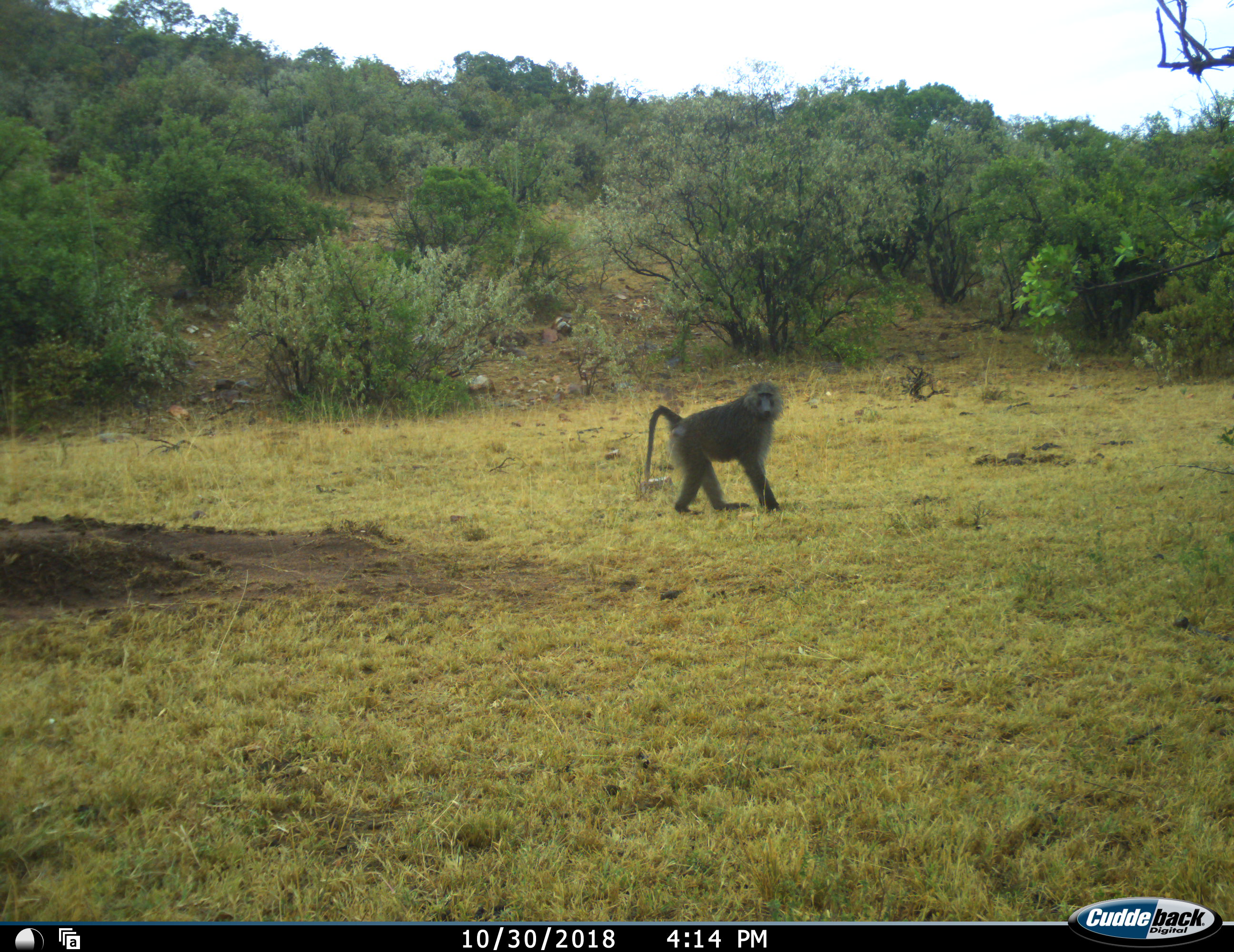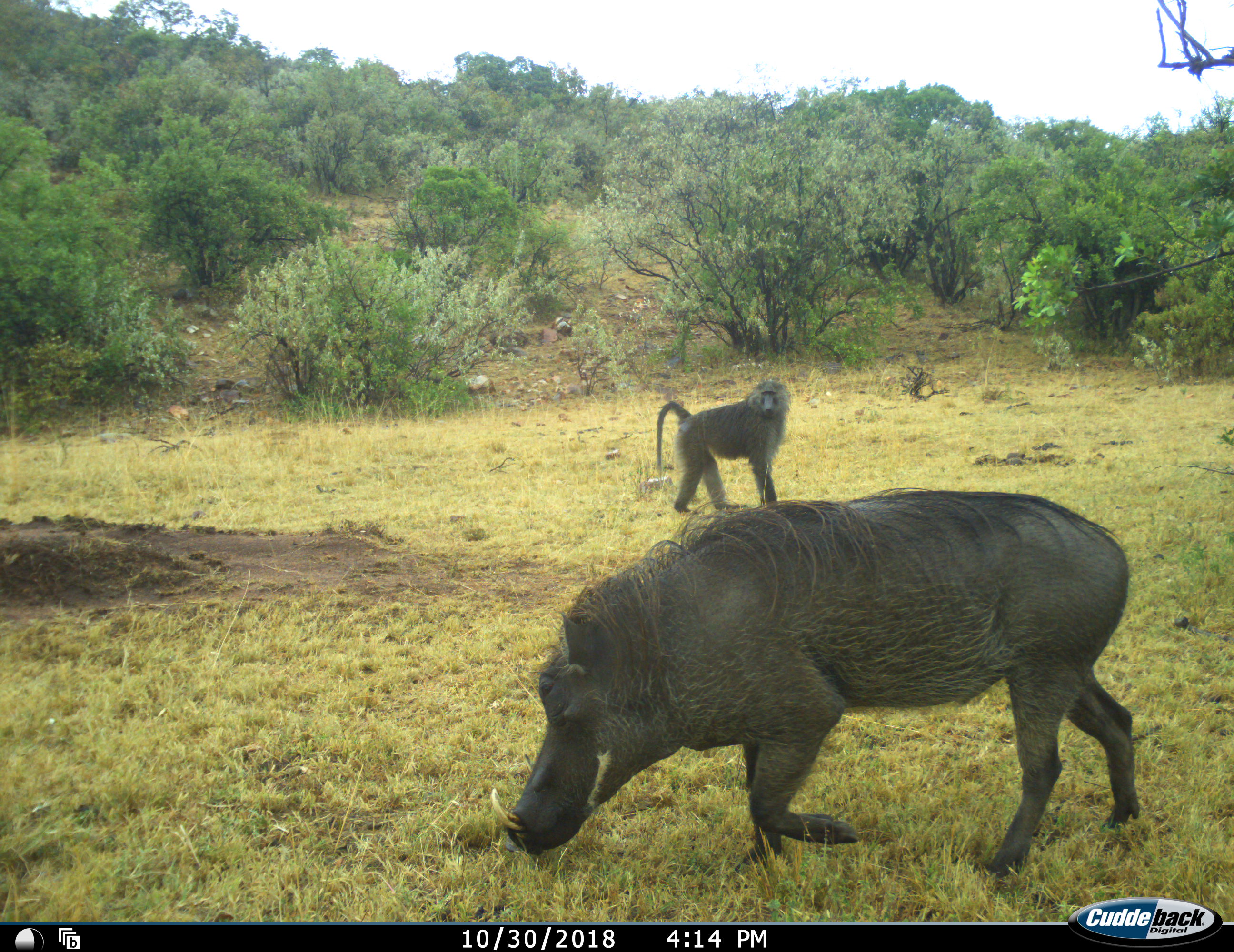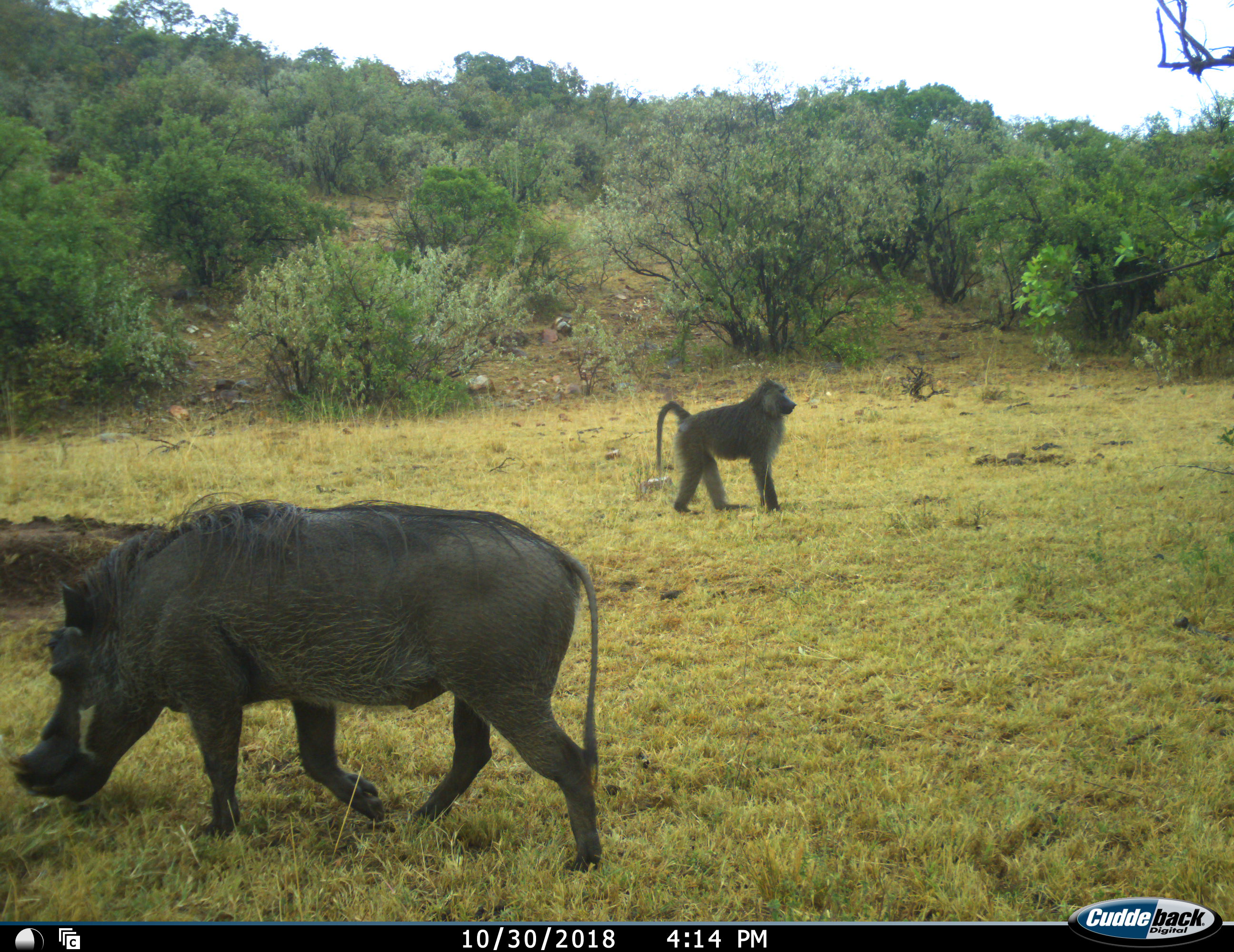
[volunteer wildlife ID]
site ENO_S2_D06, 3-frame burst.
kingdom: Animalia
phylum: Chordata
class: Mammalia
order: Primates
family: Cercopithecidae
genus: Papio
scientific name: Papio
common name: baboon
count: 1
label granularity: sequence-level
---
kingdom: Animalia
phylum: Chordata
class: Mammalia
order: Artiodactyla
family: Suidae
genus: Phacochoerus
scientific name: Phacochoerus africanus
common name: warthog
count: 1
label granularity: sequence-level